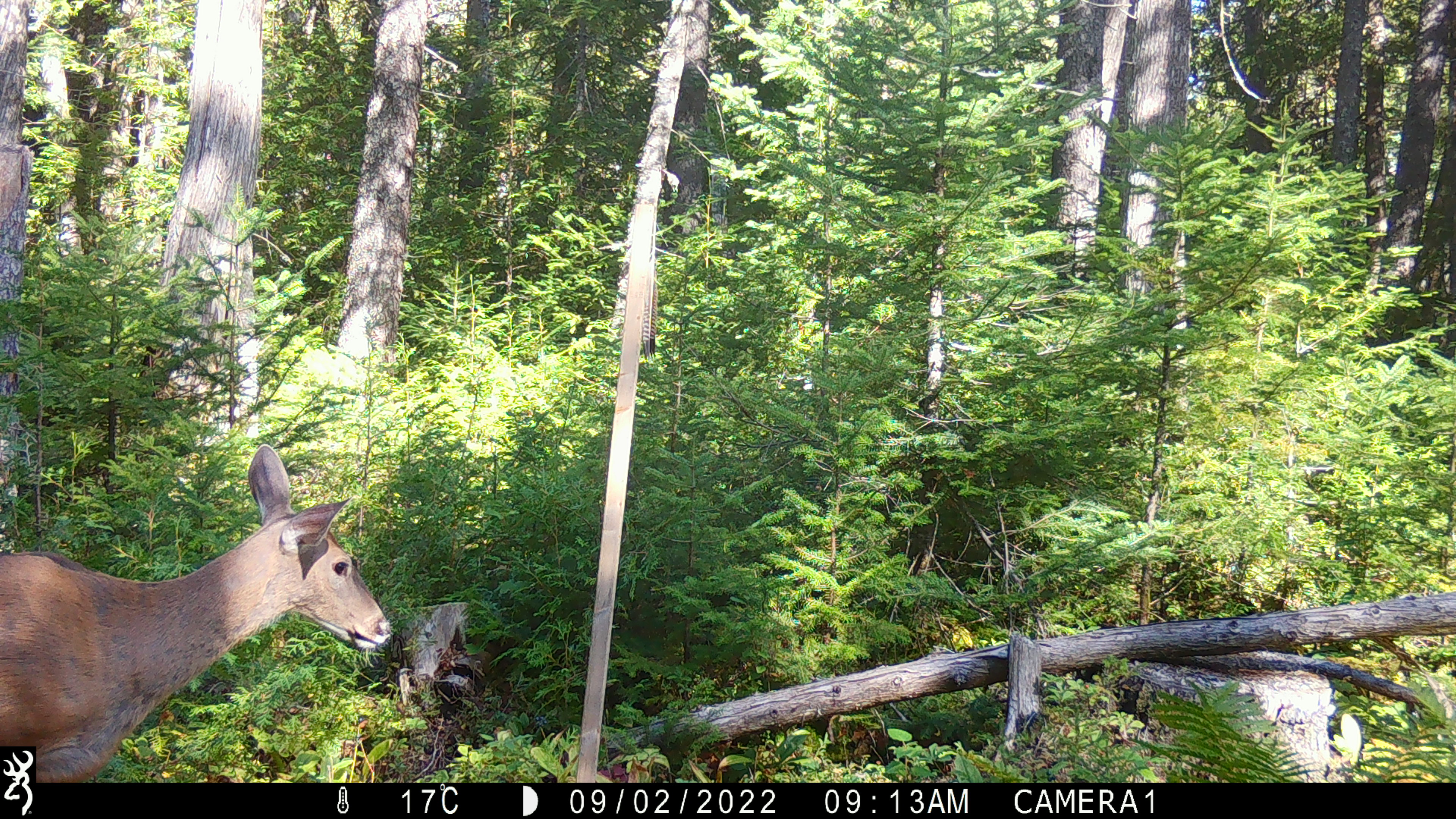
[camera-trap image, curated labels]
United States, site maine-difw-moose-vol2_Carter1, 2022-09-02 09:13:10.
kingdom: Animalia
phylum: Chordata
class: Mammalia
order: Artiodactyla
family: Cervidae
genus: Odocoileus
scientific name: Odocoileus virginianus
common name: white-tailed deer